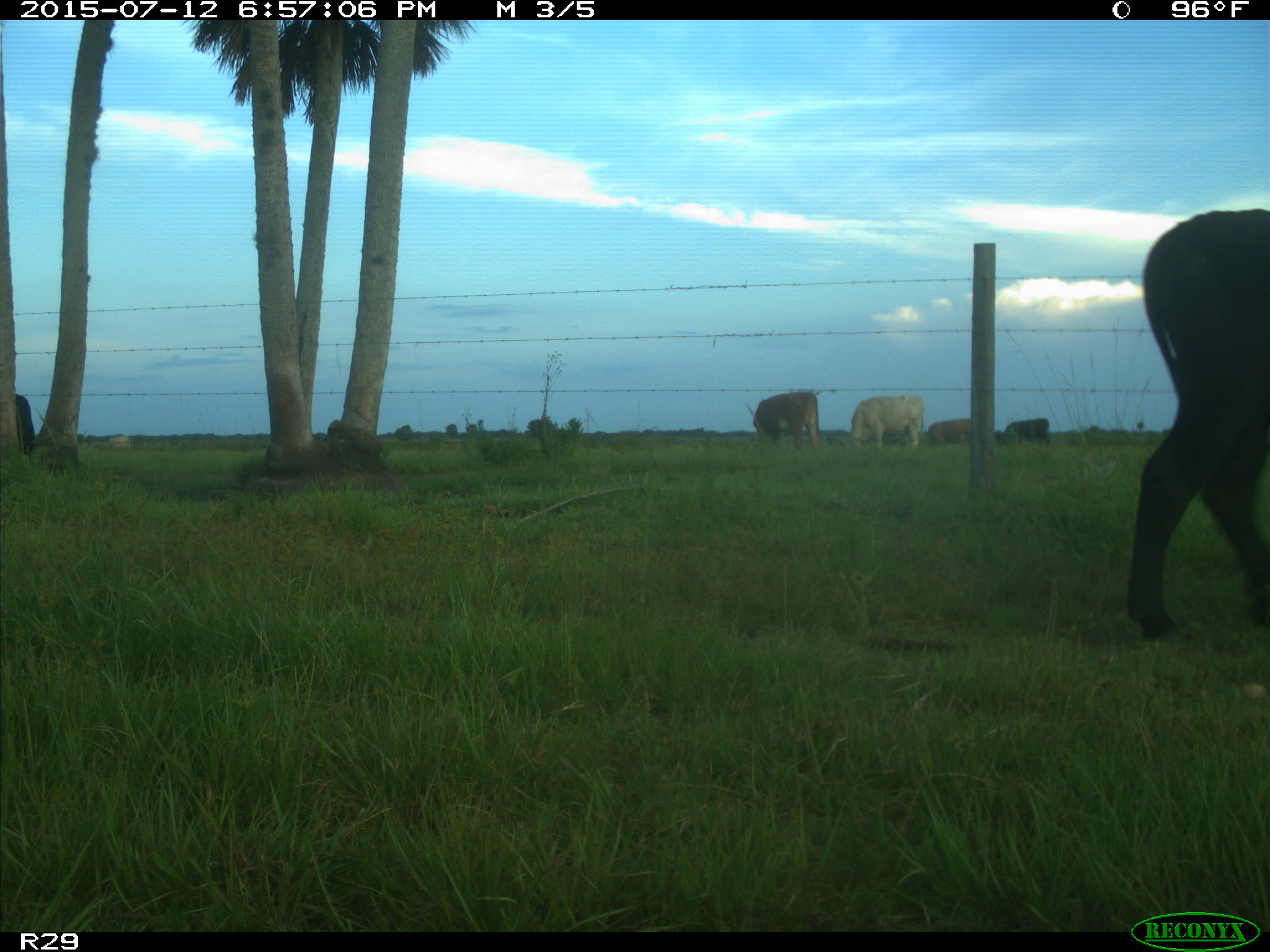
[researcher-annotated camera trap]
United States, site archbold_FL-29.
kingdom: Animalia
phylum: Chordata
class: Mammalia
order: Artiodactyla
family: Bovidae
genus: Bos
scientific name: Bos taurus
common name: domestic cow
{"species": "Bos taurus (domestic cow)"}